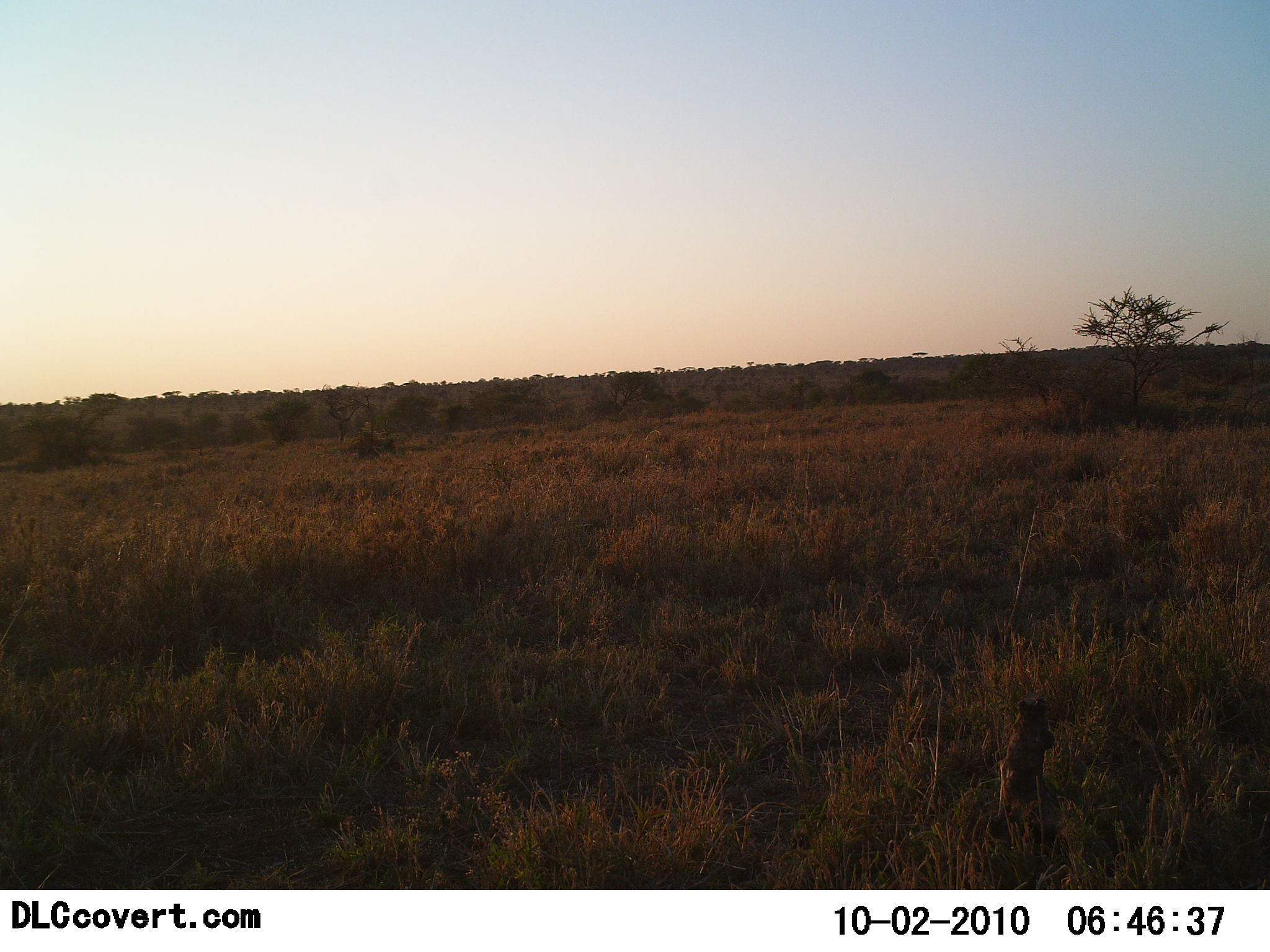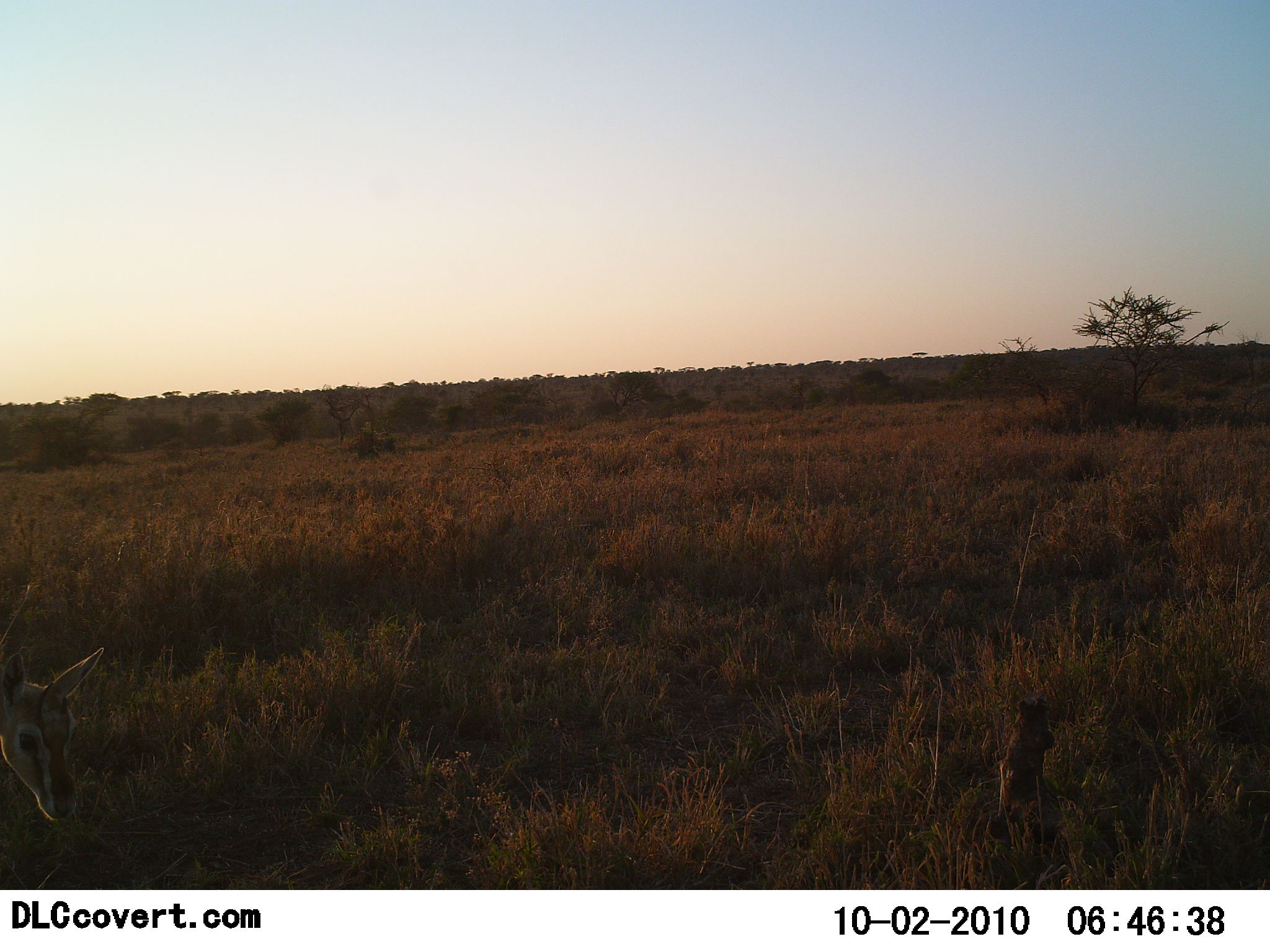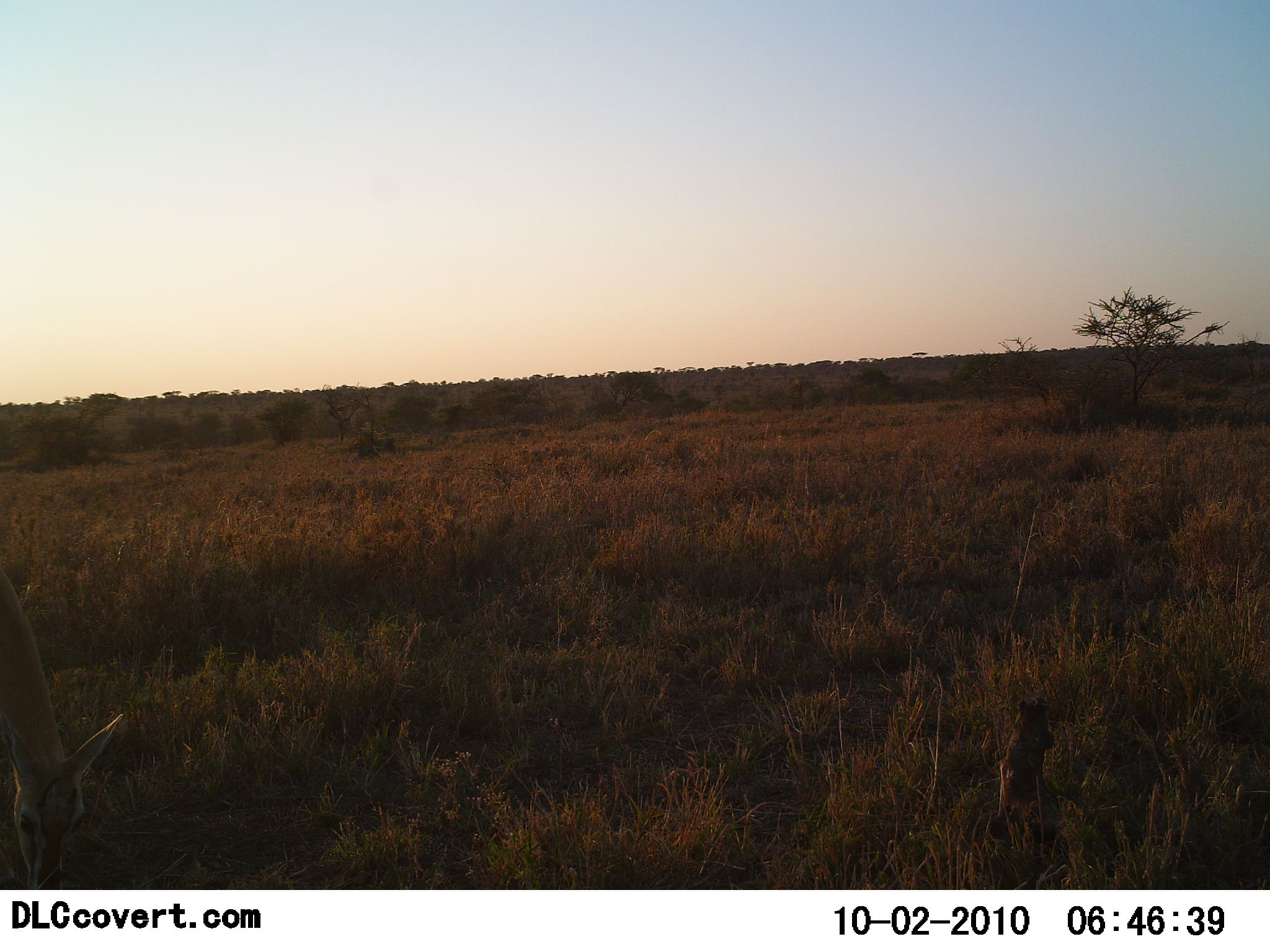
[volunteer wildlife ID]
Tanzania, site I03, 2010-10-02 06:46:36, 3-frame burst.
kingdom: Animalia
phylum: Chordata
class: Mammalia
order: Artiodactyla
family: Bovidae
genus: Eudorcas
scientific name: Eudorcas thomsonii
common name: thomson's gazelle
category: gazellethomsons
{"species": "gazellethomsons (thomson's gazelle) (Eudorcas thomsonii)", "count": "1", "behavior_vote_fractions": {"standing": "43%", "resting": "0%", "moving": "14%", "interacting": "0%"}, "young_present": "14%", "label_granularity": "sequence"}